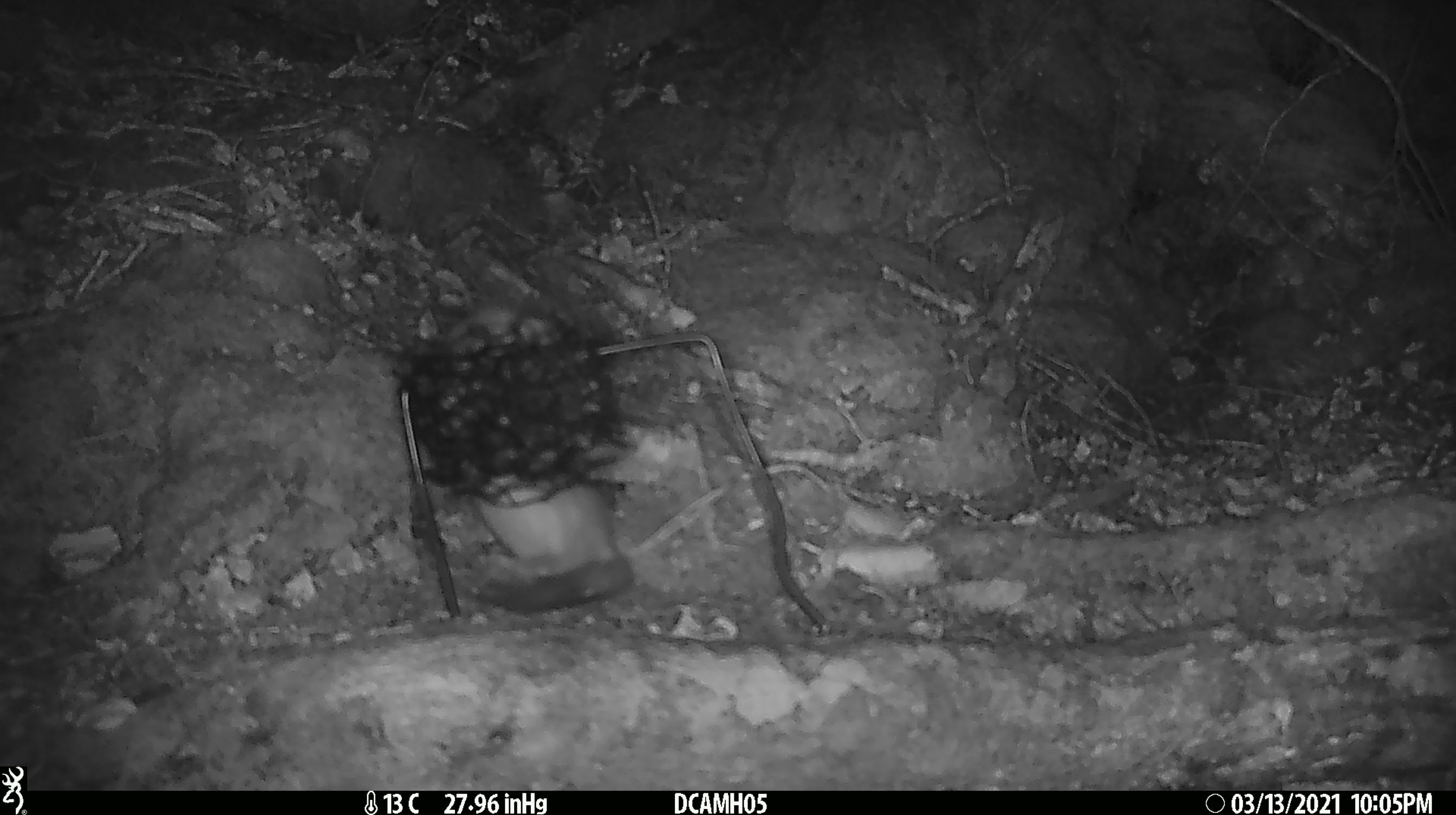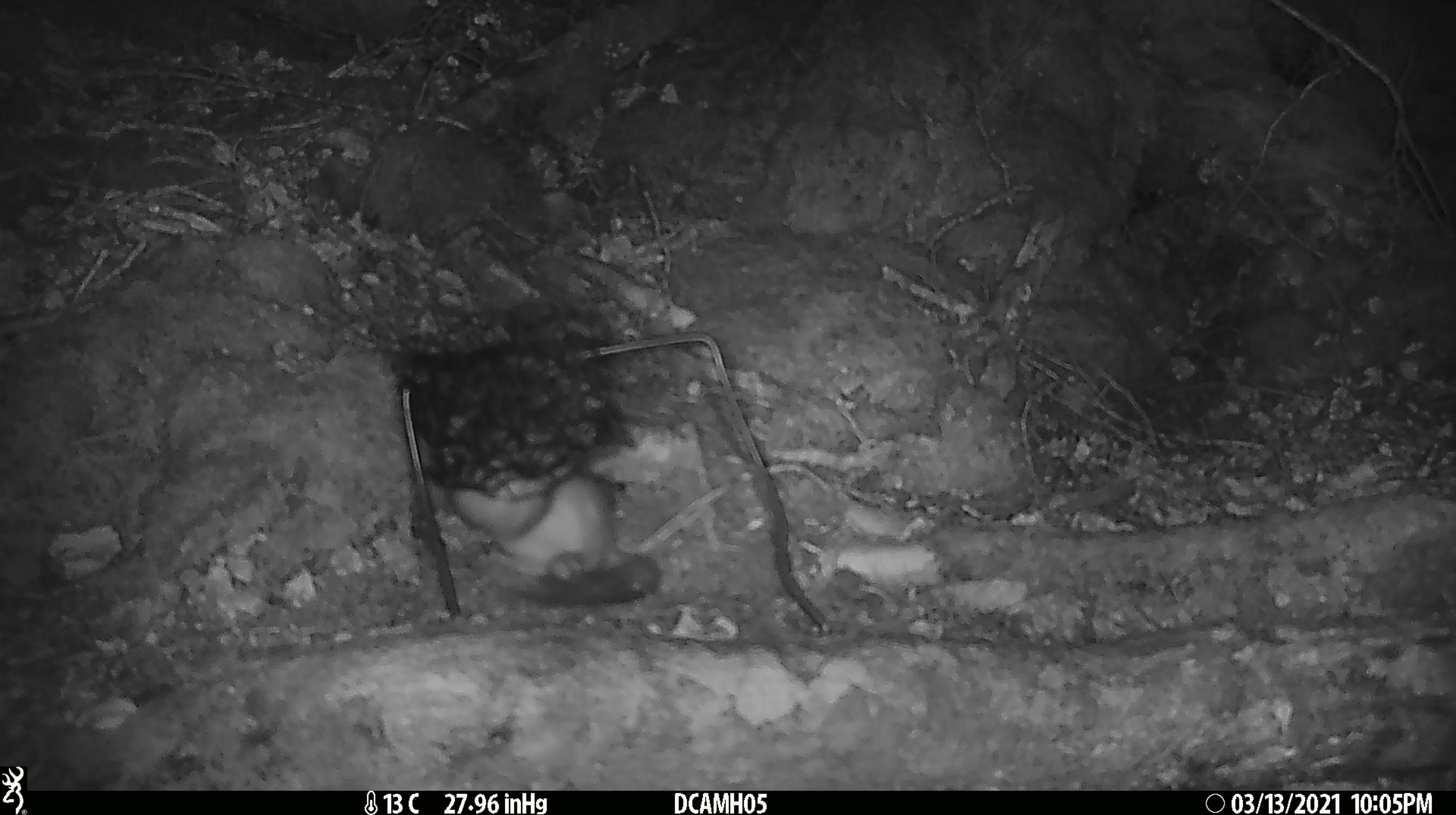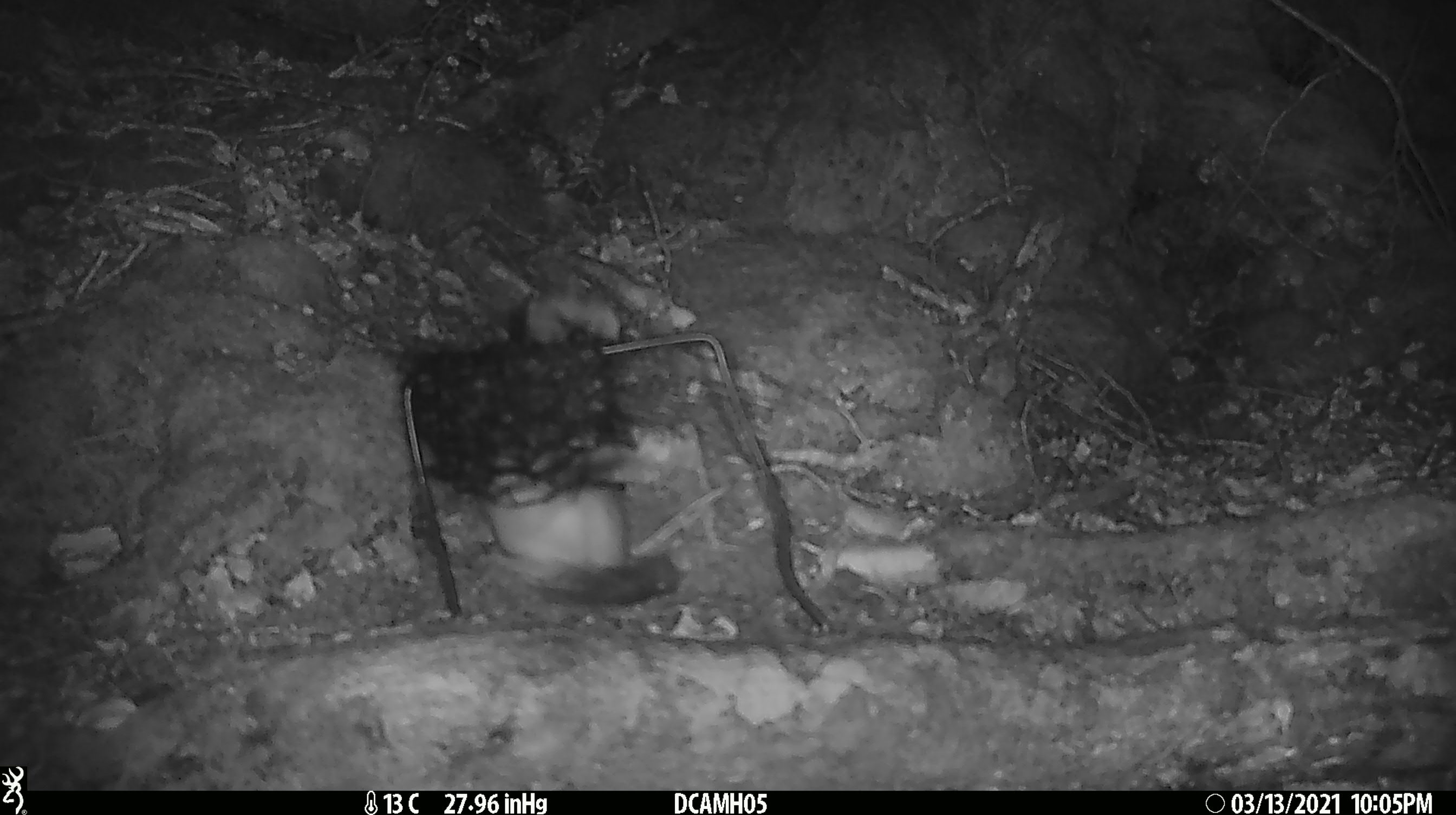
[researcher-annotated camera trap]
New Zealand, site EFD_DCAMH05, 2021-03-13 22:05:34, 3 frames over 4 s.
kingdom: Animalia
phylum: Chordata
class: Mammalia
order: Carnivora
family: Mustelidae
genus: Mustela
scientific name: Mustela erminea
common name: stoat